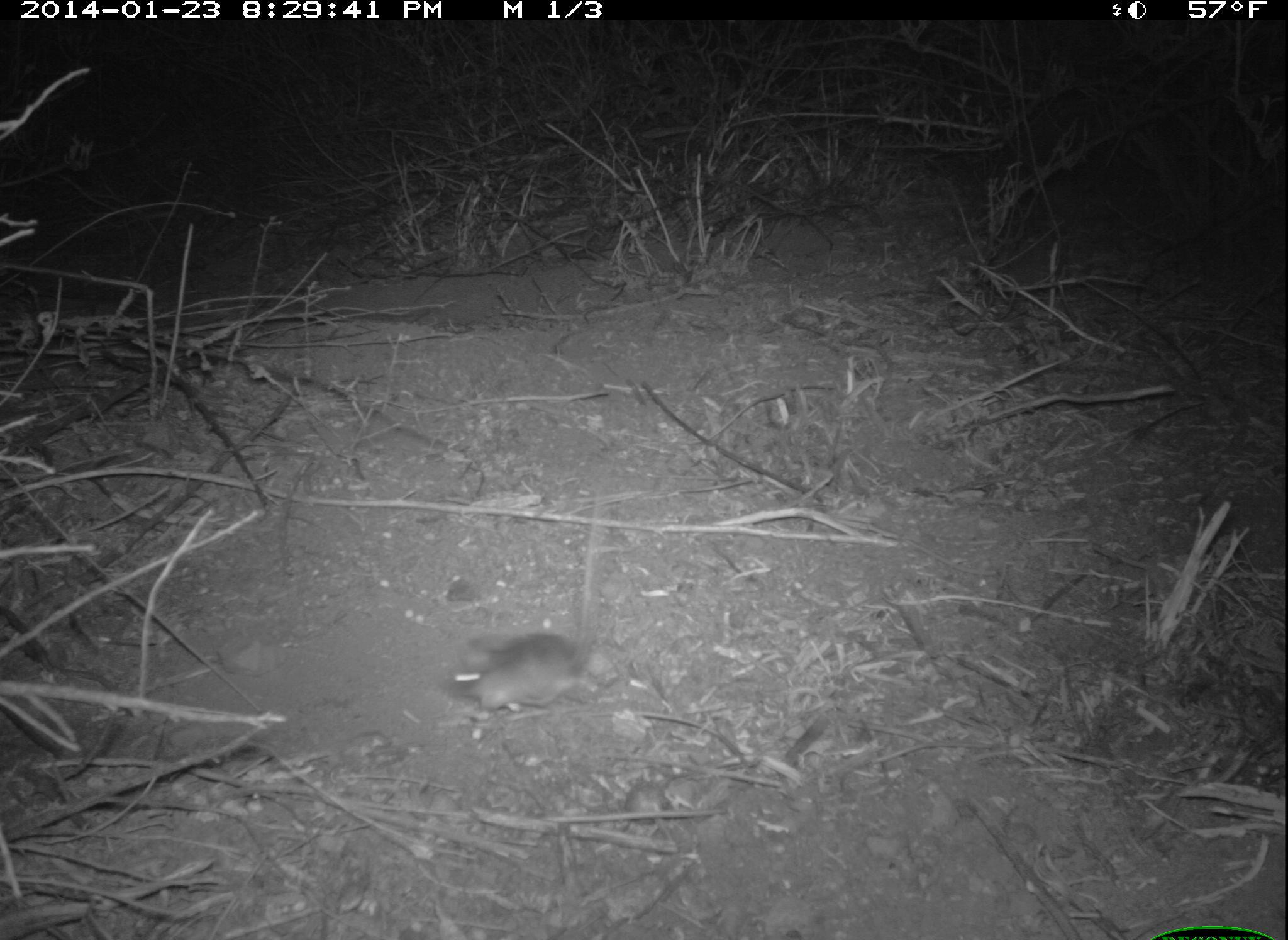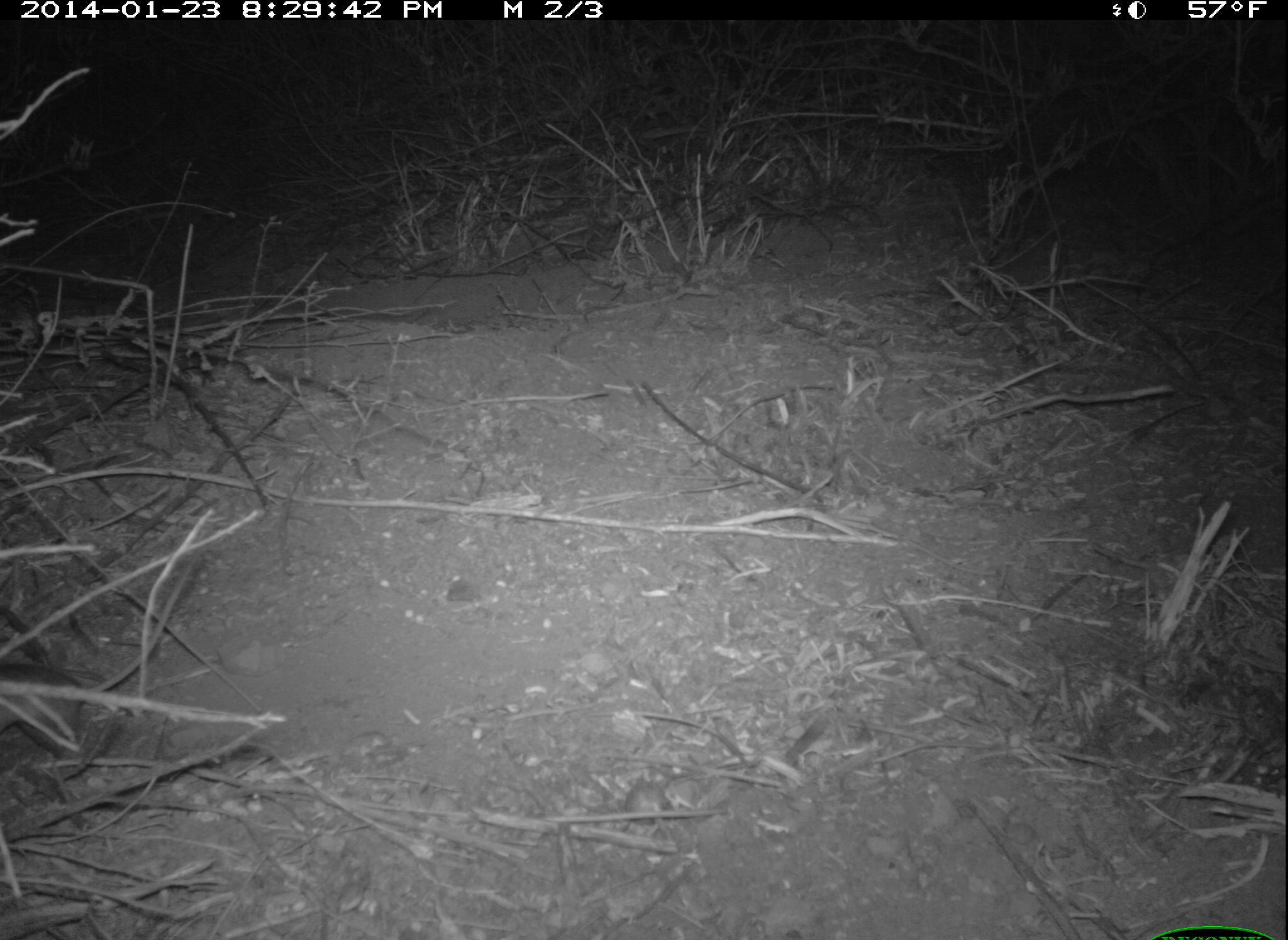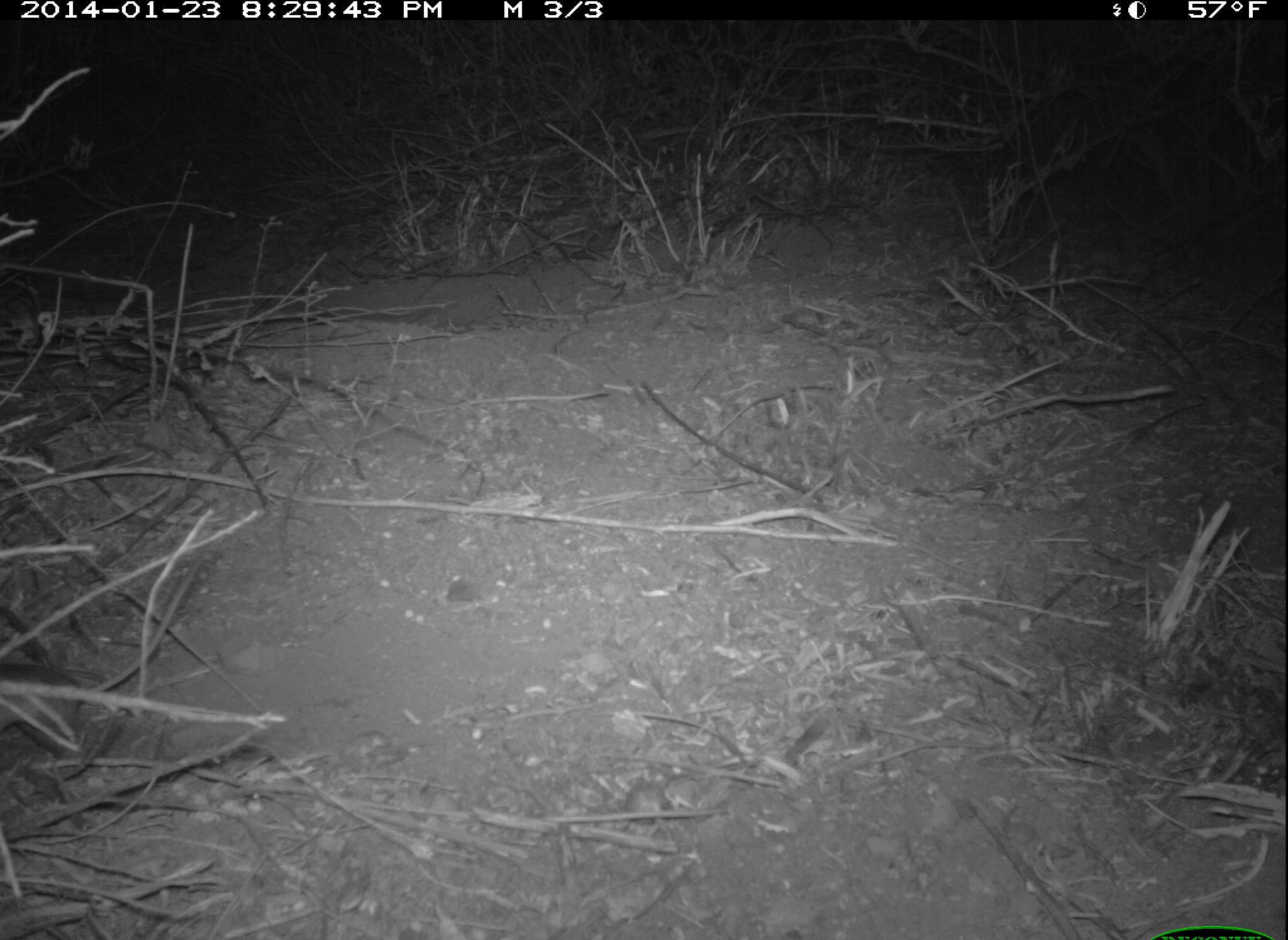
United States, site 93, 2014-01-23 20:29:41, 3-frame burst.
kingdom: Animalia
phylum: Chordata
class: Mammalia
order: Rodentia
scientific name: Rodentia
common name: rodent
Rodent (Rodentia).